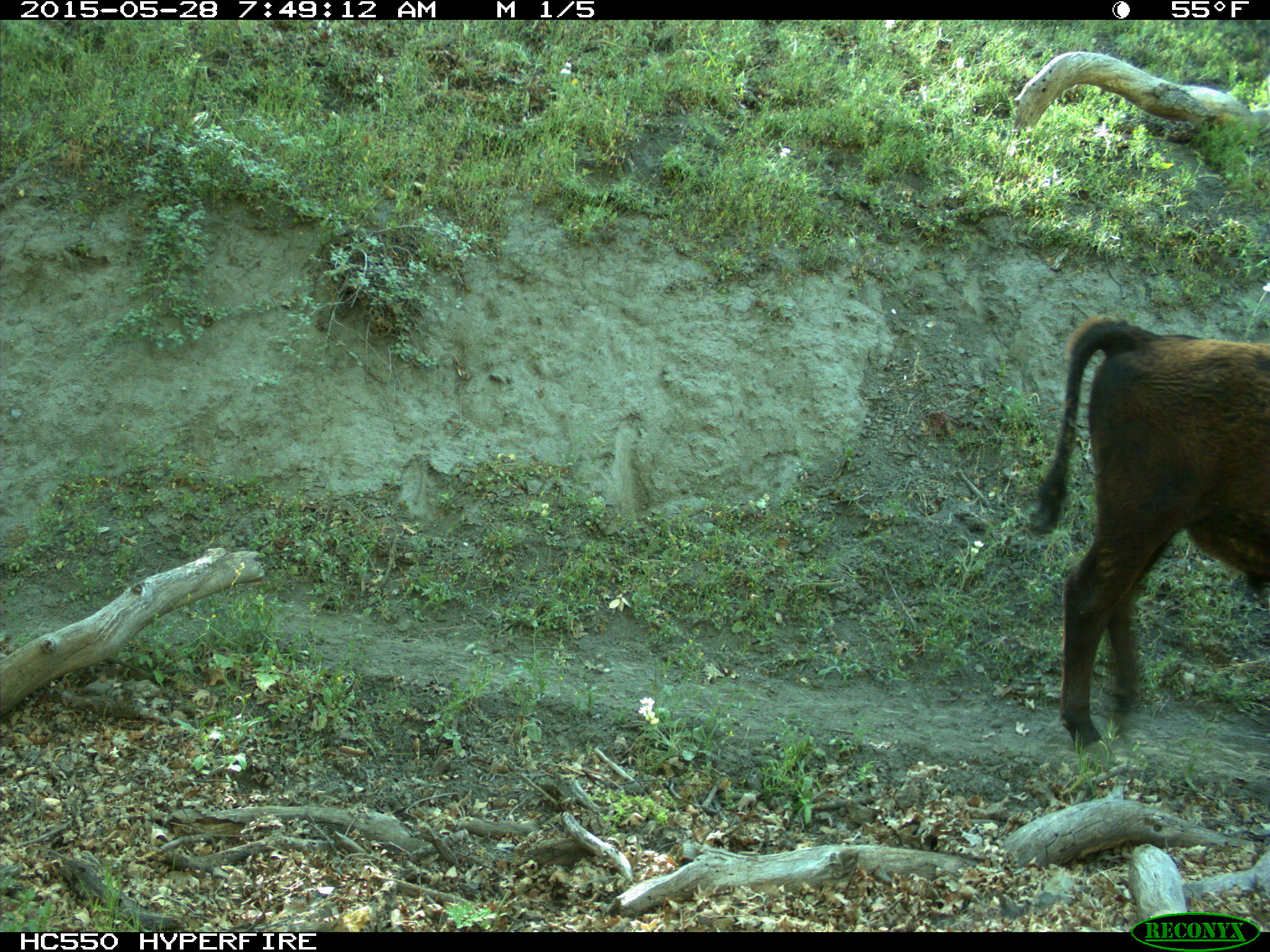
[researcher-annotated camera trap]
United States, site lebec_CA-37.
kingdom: Animalia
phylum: Chordata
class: Mammalia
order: Artiodactyla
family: Bovidae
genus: Bos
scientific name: Bos taurus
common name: domestic cow